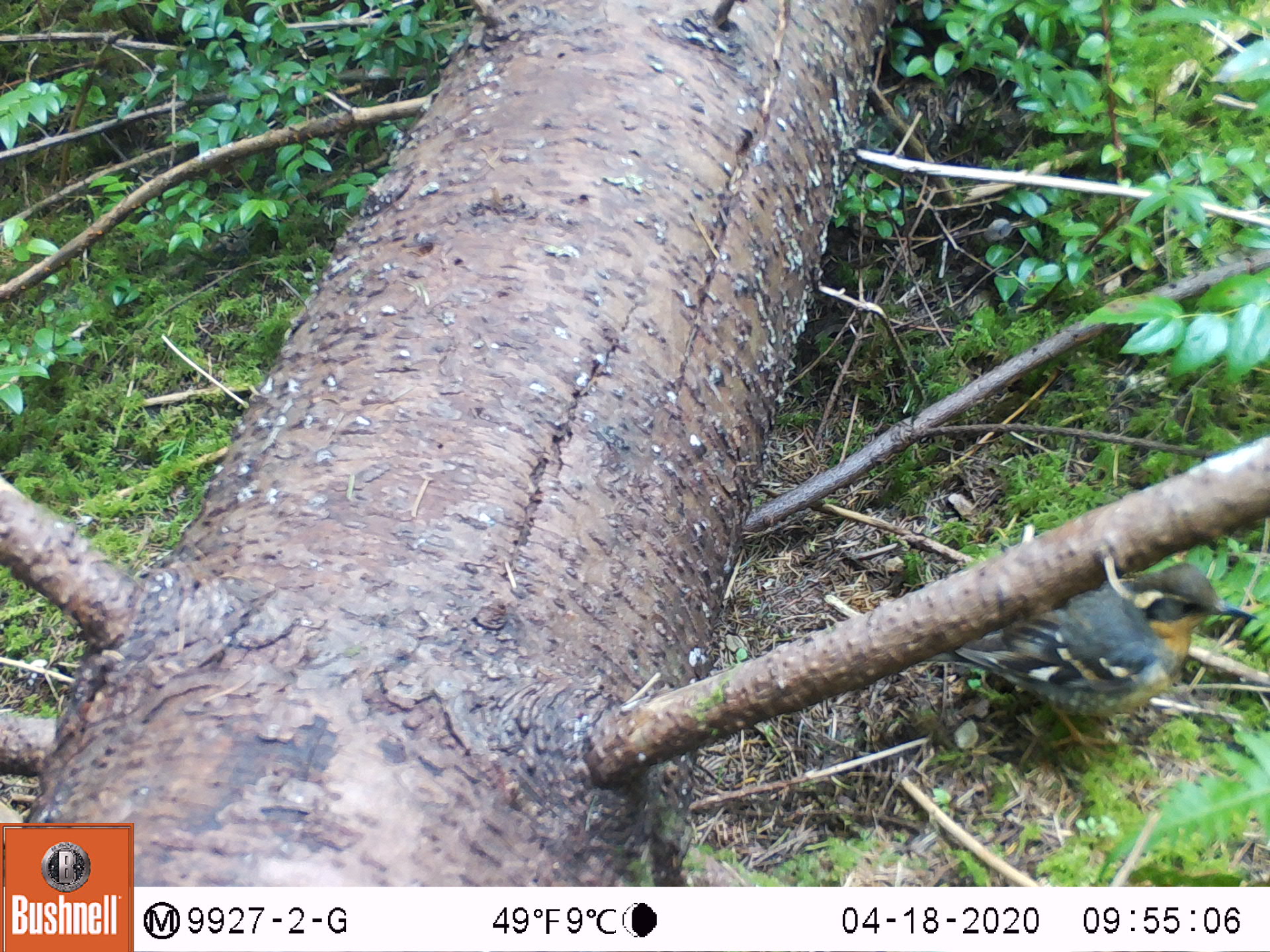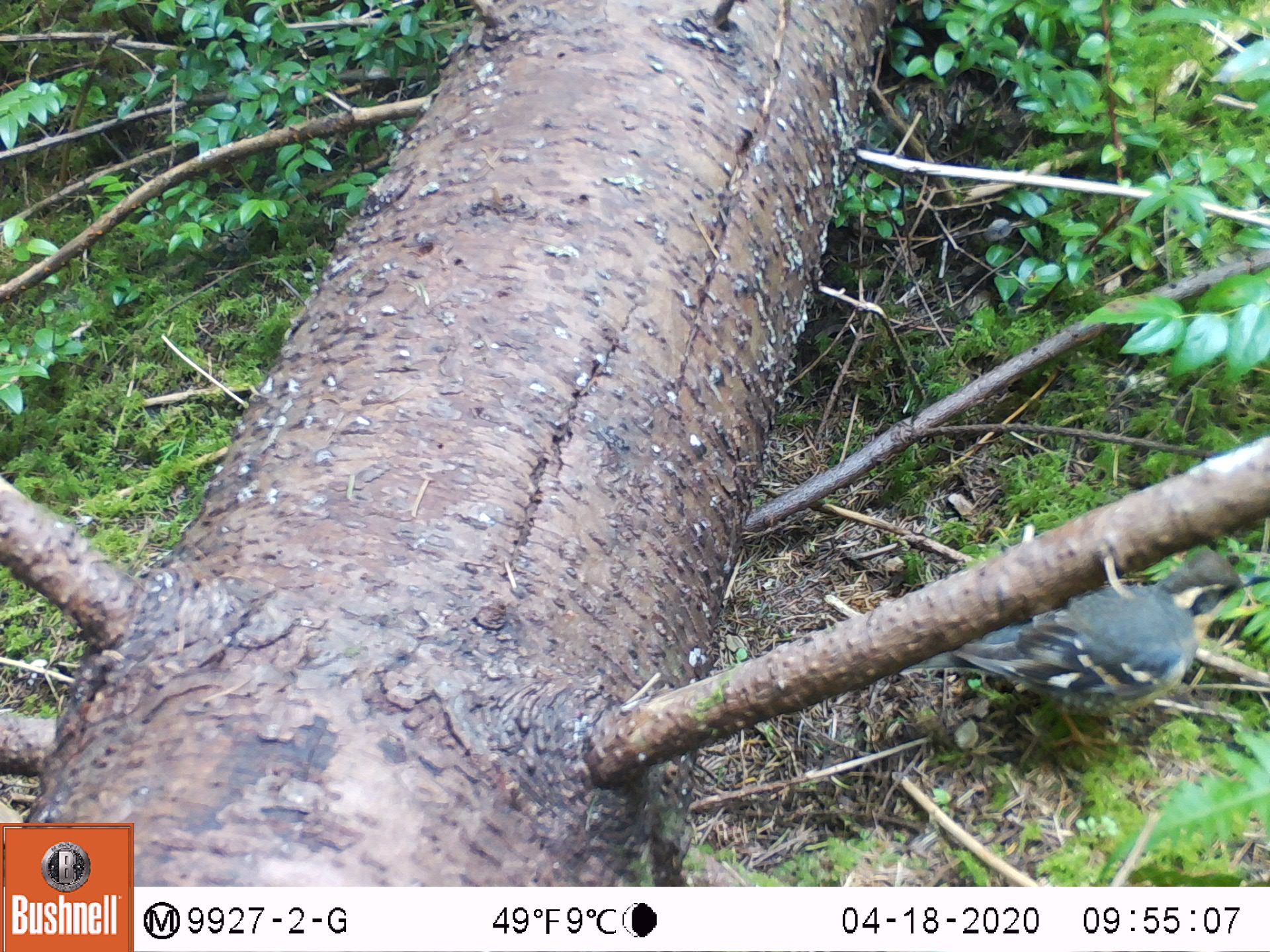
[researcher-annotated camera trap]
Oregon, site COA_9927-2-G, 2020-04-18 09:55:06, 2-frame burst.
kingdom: Animalia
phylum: Chordata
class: Aves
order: Passeriformes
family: Turdidae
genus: Ixoreus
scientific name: Ixoreus naevius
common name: varied thrush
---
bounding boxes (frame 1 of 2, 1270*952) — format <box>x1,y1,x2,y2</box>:
varied thrush: <box>946,566,1256,749</box>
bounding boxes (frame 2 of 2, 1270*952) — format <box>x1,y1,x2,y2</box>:
varied thrush: <box>917,560,1241,735</box>